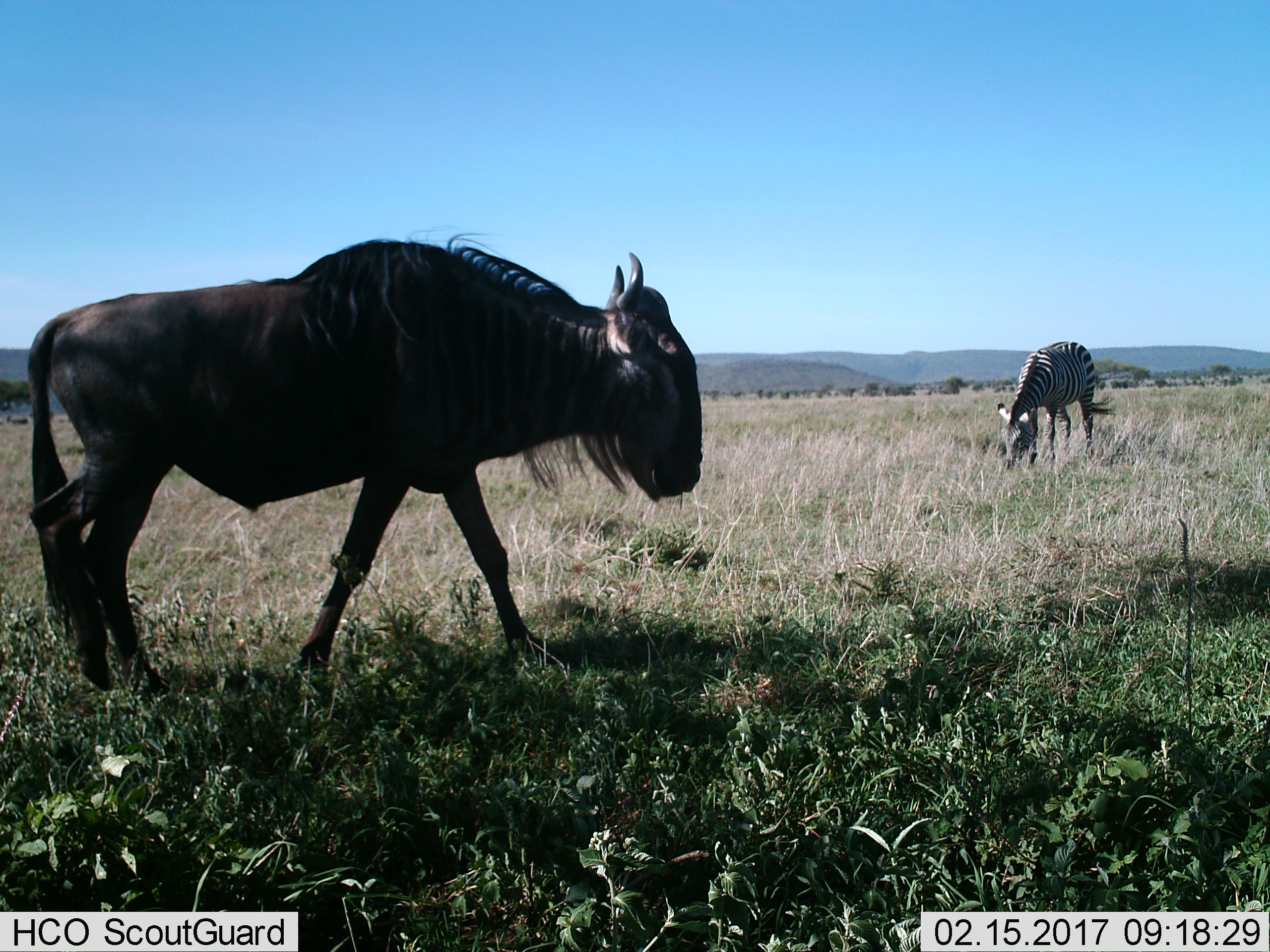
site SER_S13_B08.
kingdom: Animalia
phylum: Chordata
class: Mammalia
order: Artiodactyla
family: Bovidae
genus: Connochaetes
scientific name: Connochaetes taurinus taurinus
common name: blue wildebeest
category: wildebeestblue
Wildebeestblue (blue wildebeest) (Connochaetes taurinus taurinus), count 1. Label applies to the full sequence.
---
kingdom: Animalia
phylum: Chordata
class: Mammalia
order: Perissodactyla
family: Equidae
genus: Equus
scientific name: Equus quagga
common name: plains zebra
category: zebraplains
Zebraplains (plains zebra) (Equus quagga), count 1. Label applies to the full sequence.